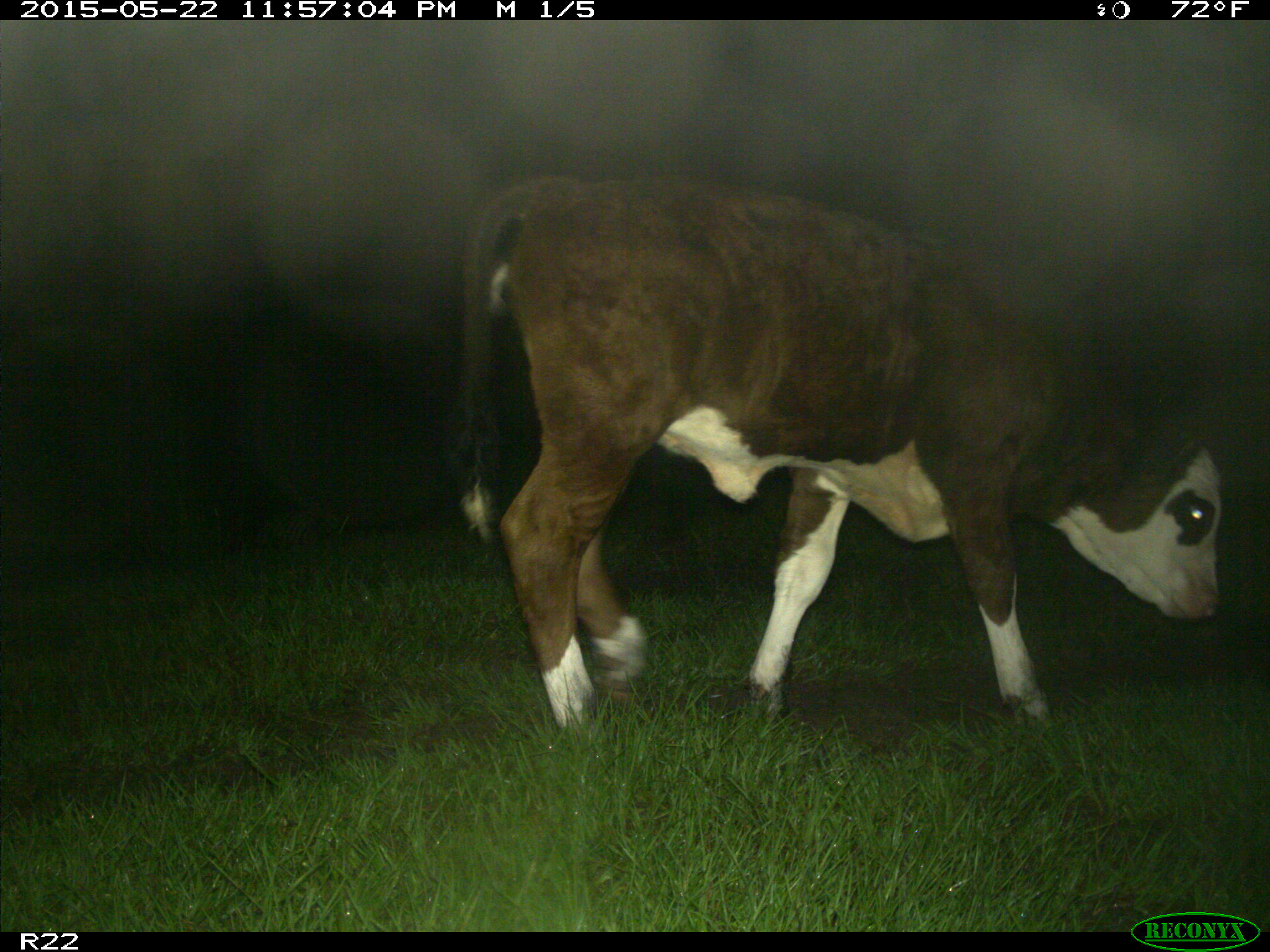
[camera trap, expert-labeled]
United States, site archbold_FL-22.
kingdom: Animalia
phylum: Chordata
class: Mammalia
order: Artiodactyla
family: Bovidae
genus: Bos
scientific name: Bos taurus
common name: domestic cow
Bos taurus (domestic cow).